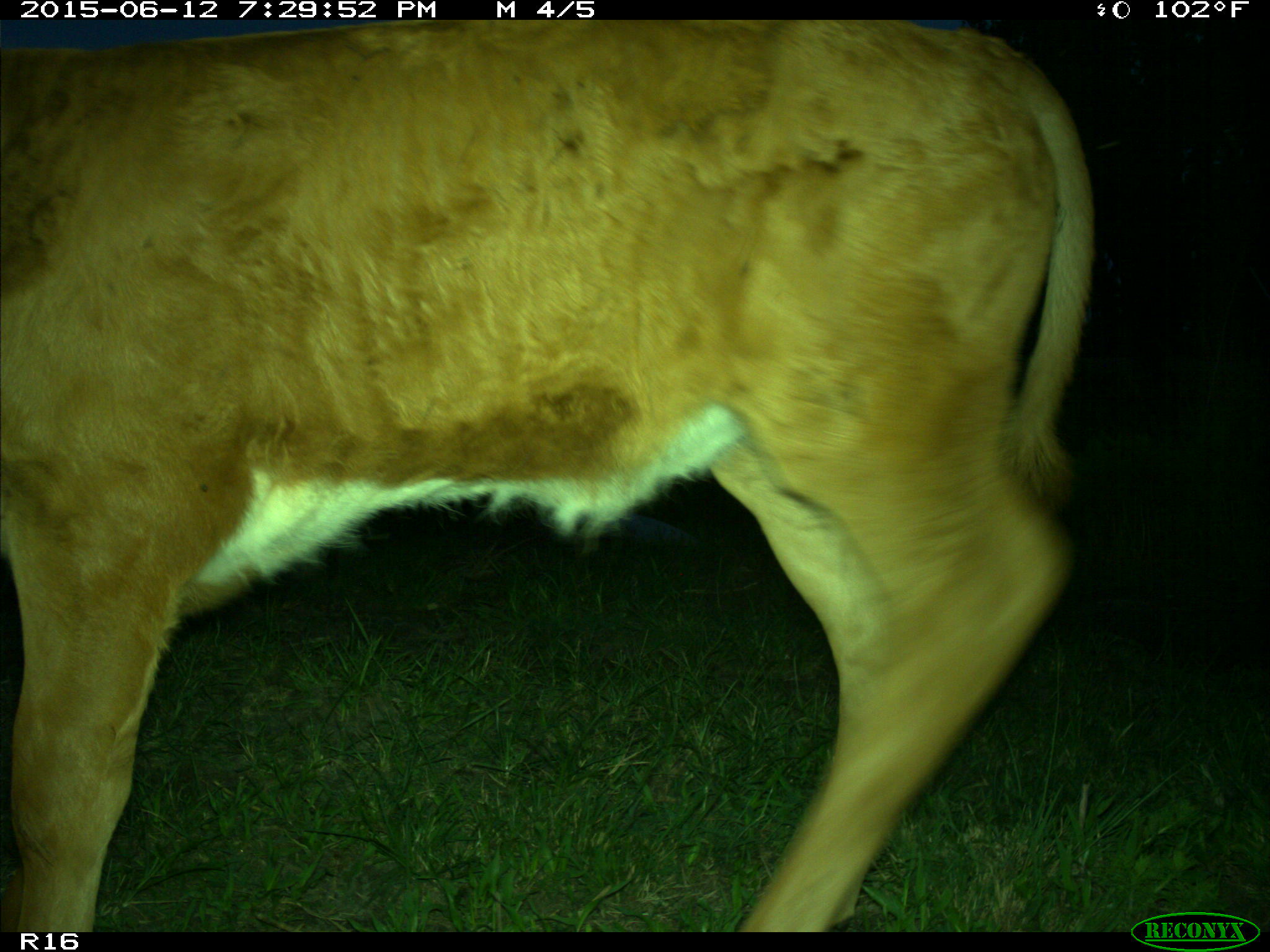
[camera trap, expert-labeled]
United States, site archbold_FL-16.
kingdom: Animalia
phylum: Chordata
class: Mammalia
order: Artiodactyla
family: Bovidae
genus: Bos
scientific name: Bos taurus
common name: domestic cow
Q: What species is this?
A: Bos taurus (domestic cow).